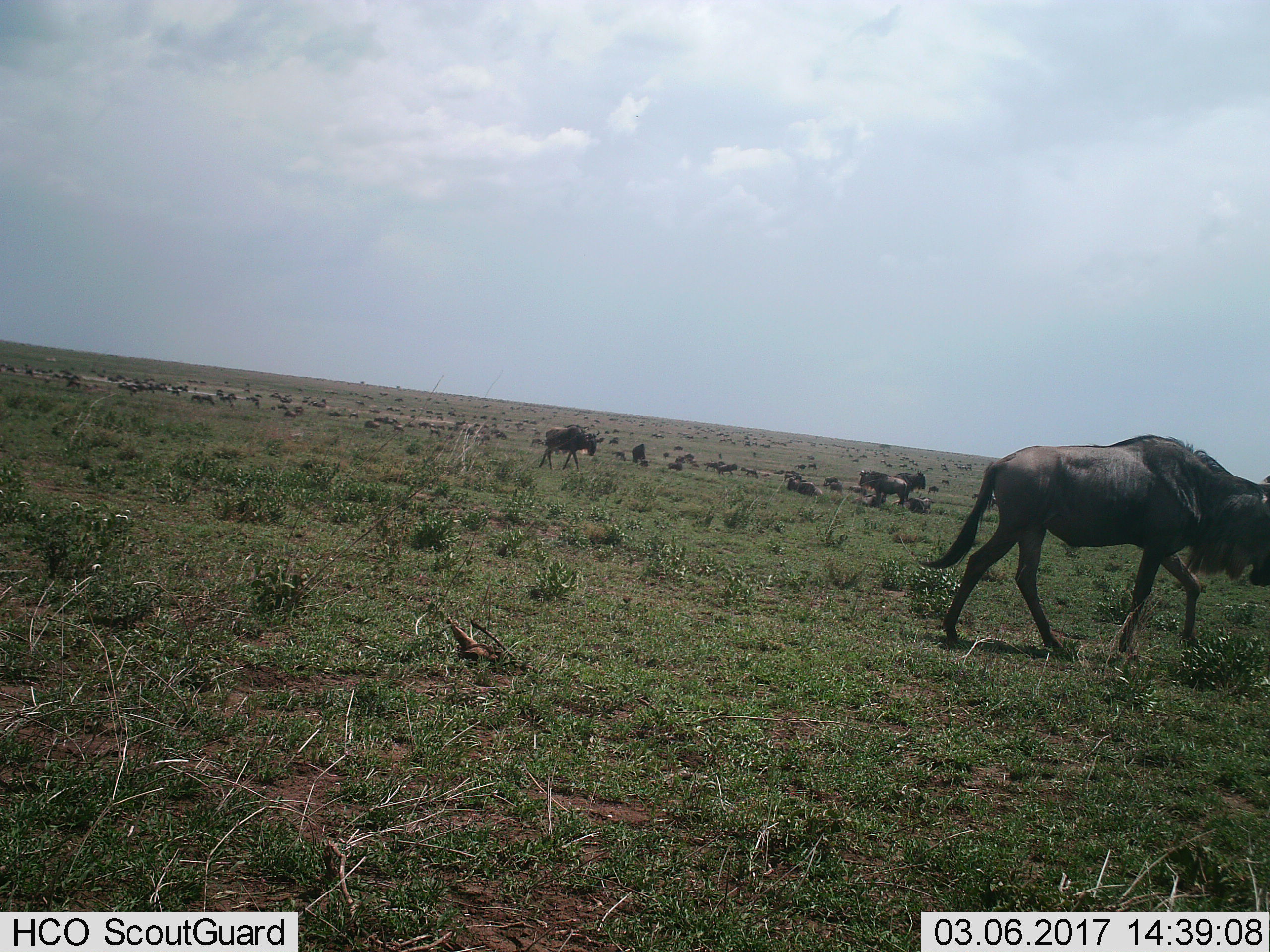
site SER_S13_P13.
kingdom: Animalia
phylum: Chordata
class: Mammalia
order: Artiodactyla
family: Bovidae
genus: Connochaetes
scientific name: Connochaetes taurinus taurinus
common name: blue wildebeest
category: wildebeestblue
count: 11-50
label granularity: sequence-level